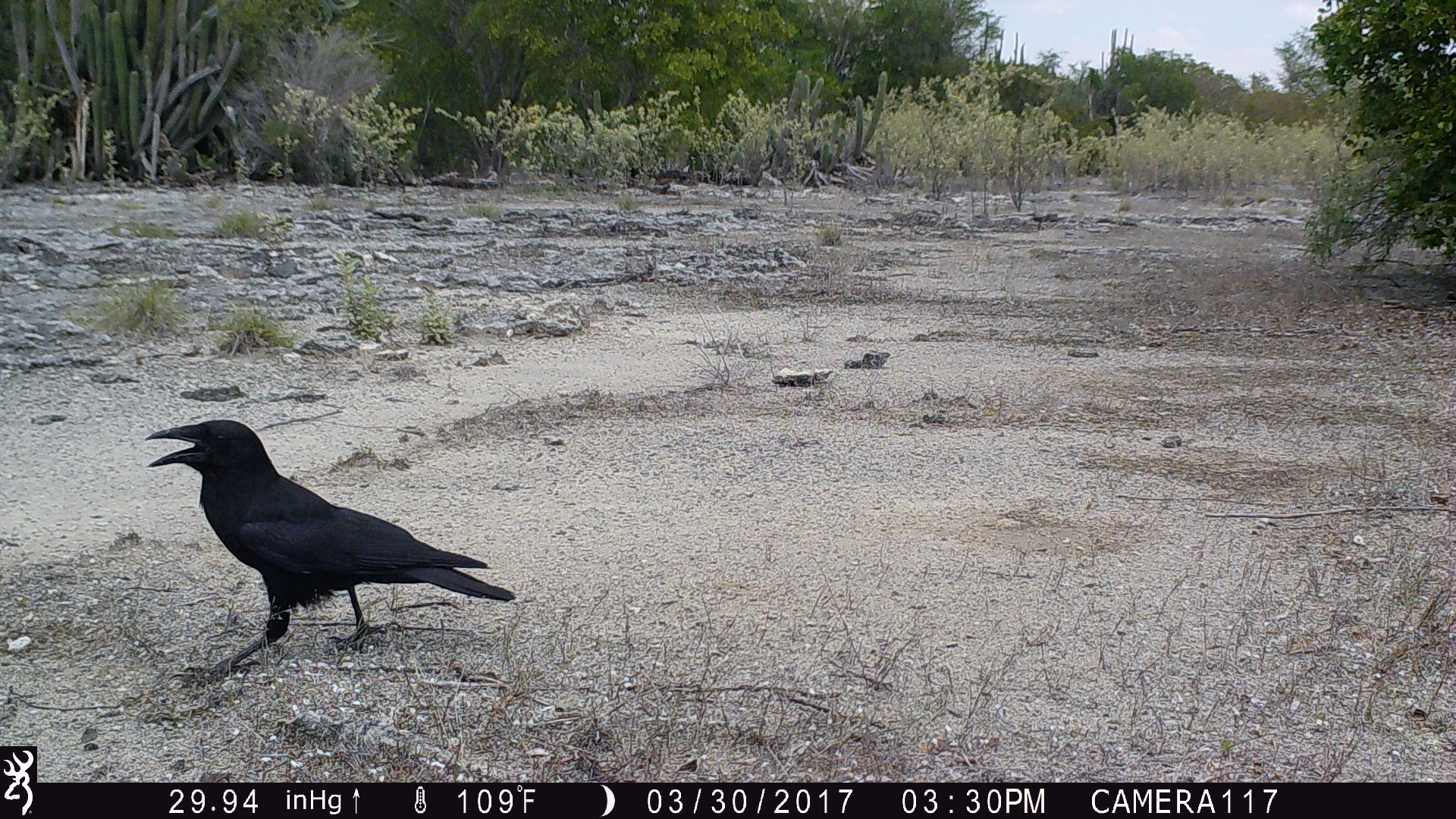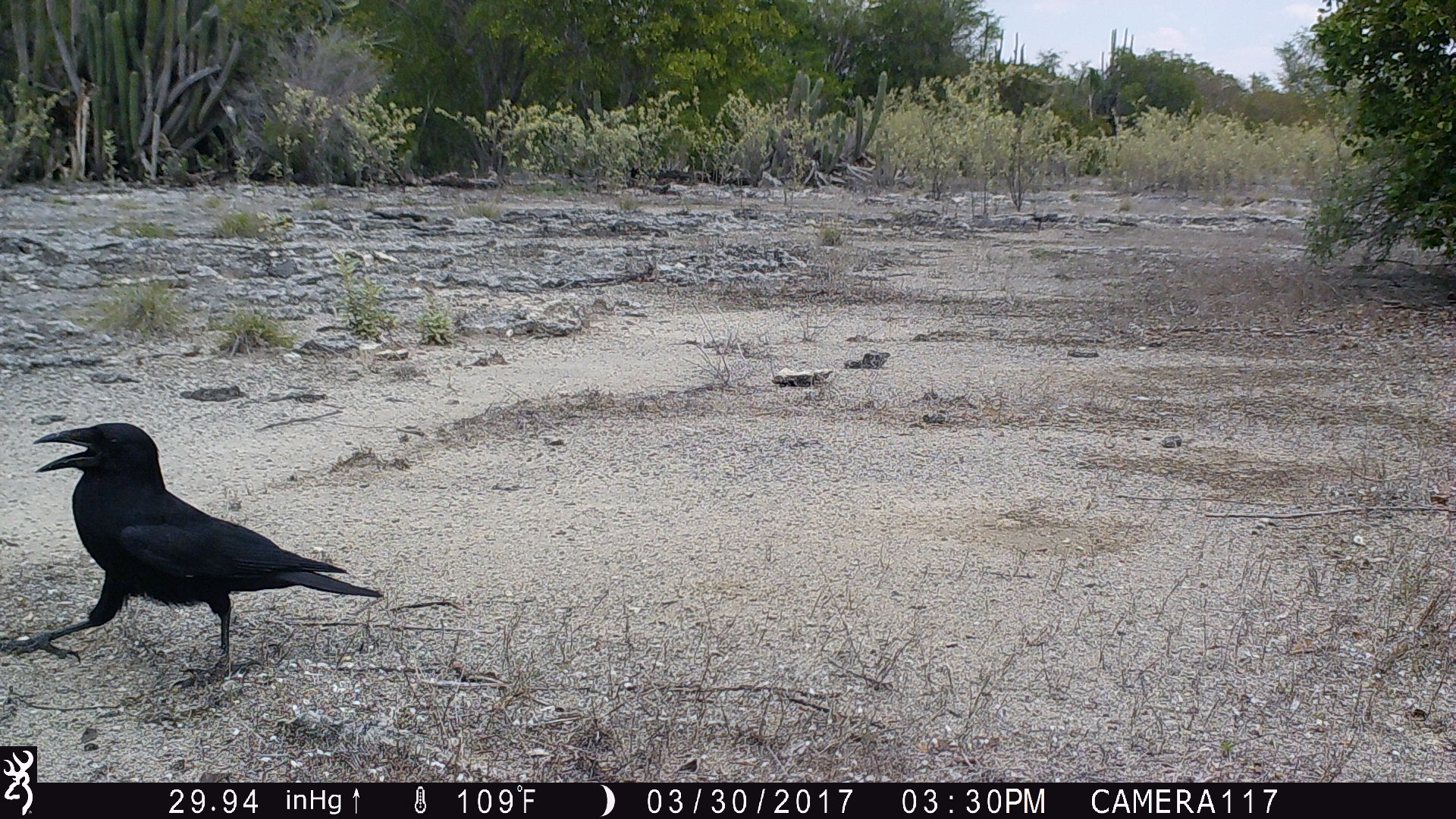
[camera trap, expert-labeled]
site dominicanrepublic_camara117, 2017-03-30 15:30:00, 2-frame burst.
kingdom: Animalia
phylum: Chordata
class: Aves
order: Passeriformes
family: Corvidae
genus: Corvus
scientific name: Corvus corax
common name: raven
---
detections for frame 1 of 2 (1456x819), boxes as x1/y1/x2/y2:
raven: 133/416/518/673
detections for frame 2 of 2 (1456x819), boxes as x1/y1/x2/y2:
raven: 8/420/387/684